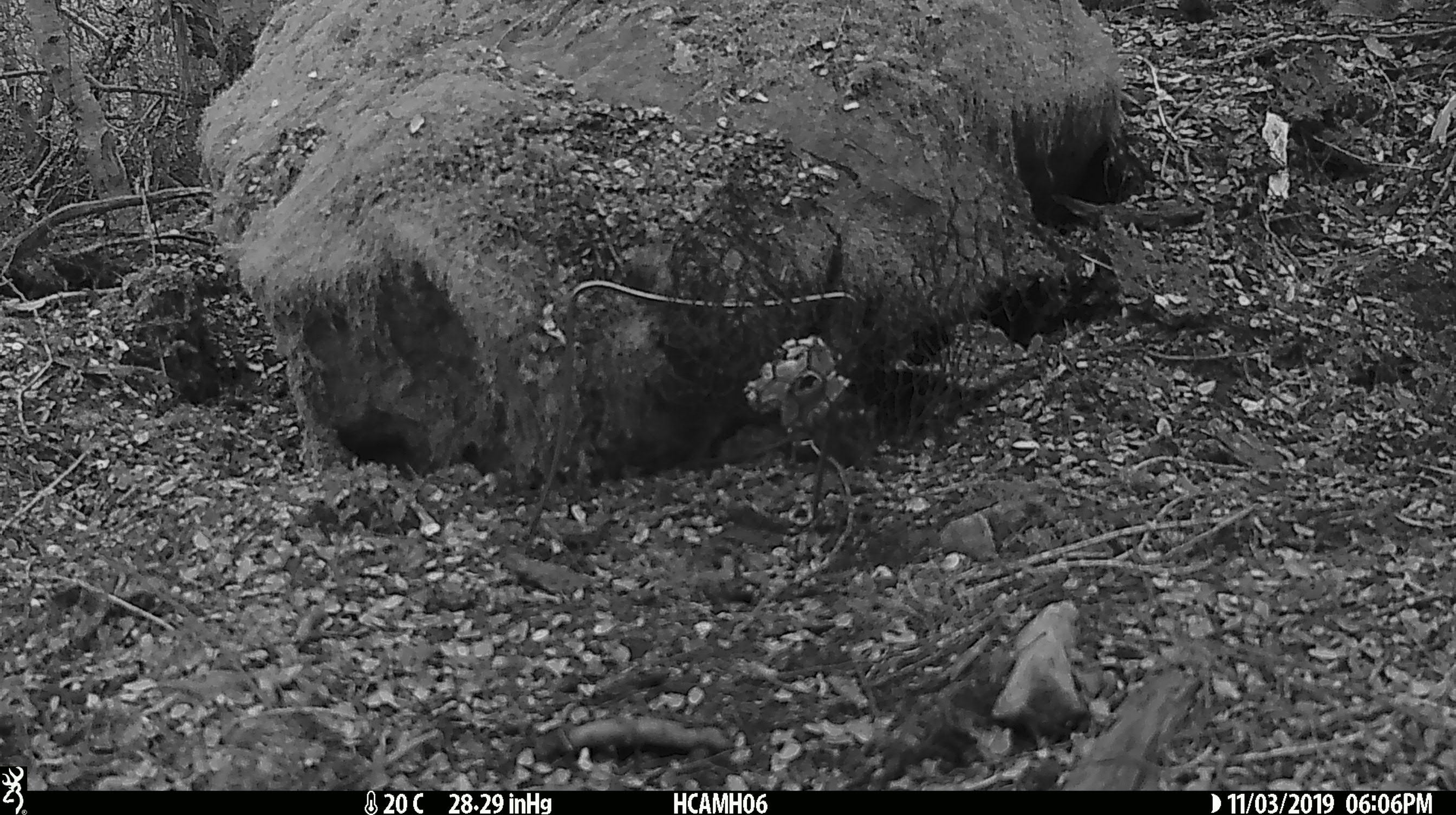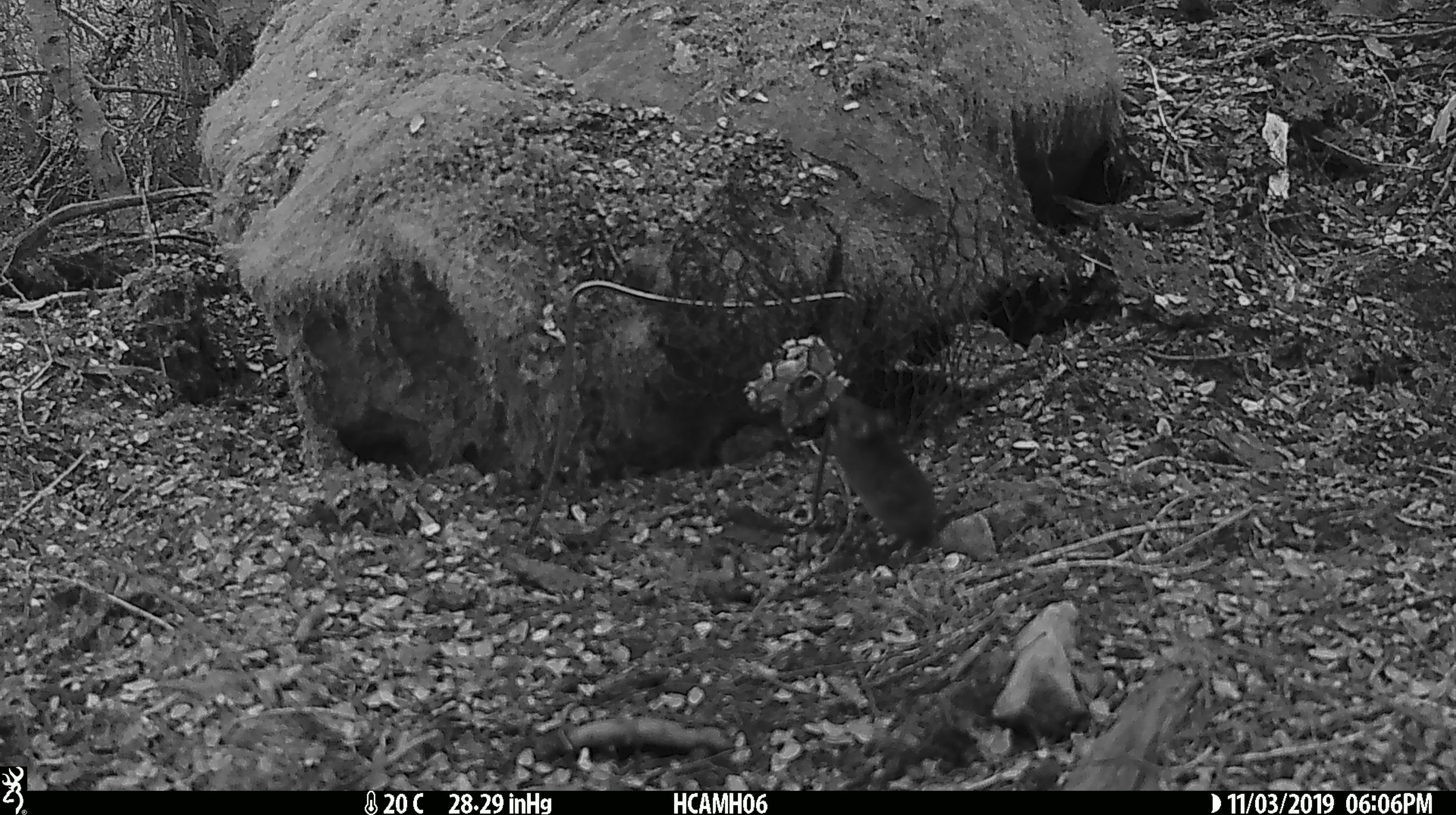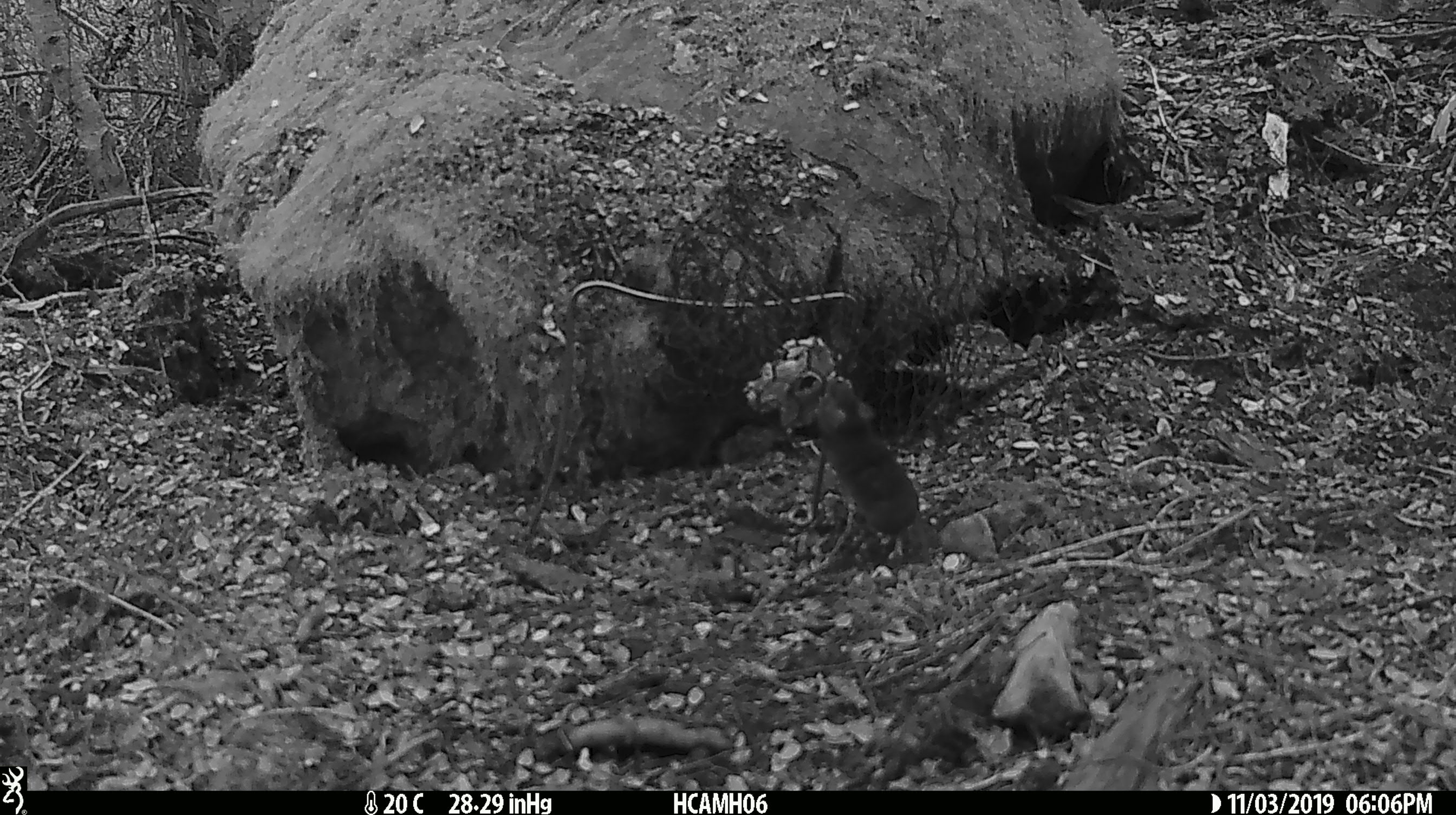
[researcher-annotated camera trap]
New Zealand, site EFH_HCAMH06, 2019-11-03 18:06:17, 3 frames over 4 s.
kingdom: Animalia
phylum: Chordata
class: Mammalia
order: Rodentia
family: Muridae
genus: Mus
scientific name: Mus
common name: mouse